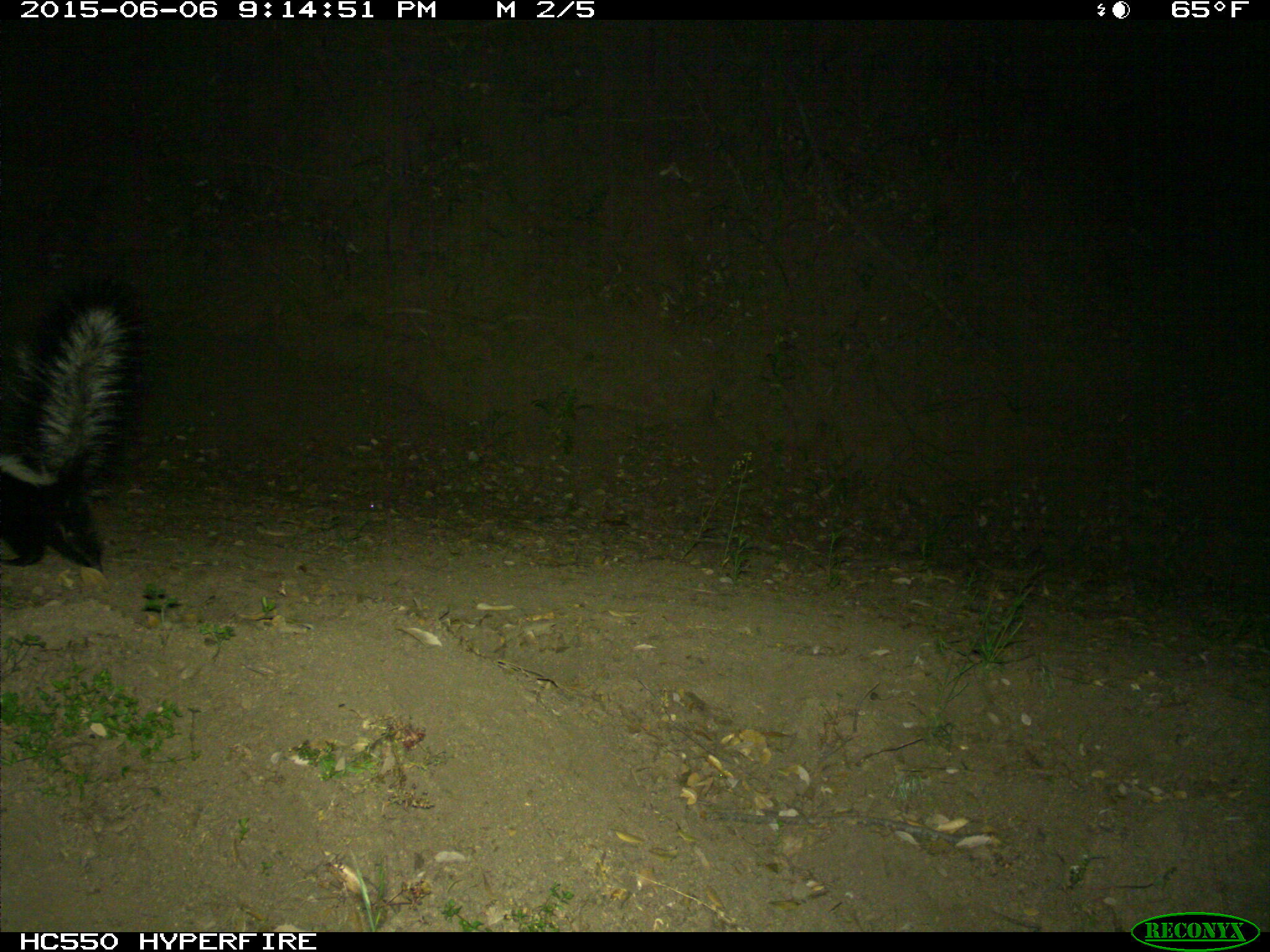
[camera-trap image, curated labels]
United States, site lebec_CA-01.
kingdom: Animalia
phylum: Chordata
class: Mammalia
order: Carnivora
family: Mephitidae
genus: Mephitis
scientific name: Mephitis mephitis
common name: striped skunk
Mephitis mephitis (striped skunk).